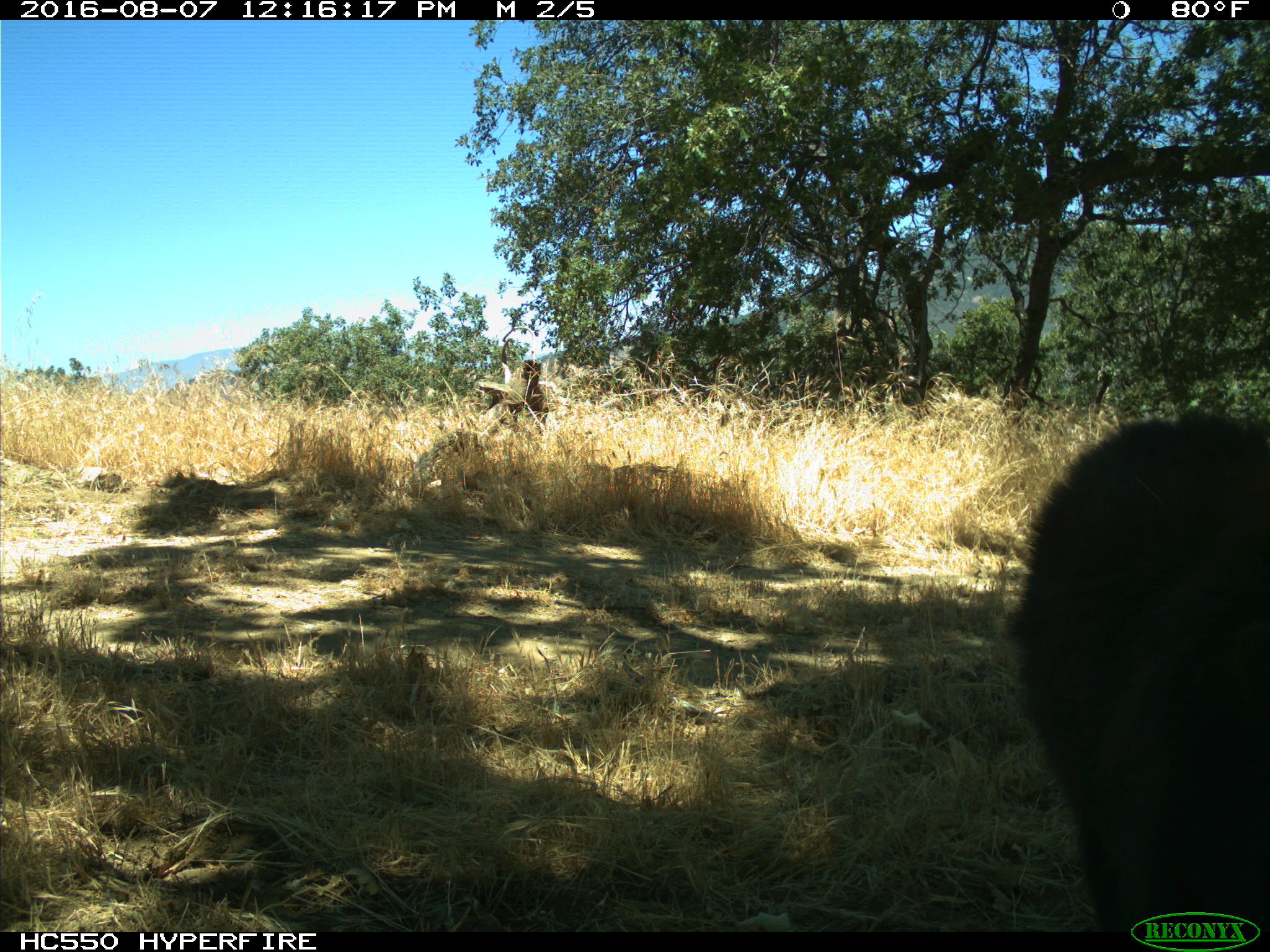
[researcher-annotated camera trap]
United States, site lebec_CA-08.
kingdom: Animalia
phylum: Chordata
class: Mammalia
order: Carnivora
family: Ursidae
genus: Ursus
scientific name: Ursus americanus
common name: american black bear